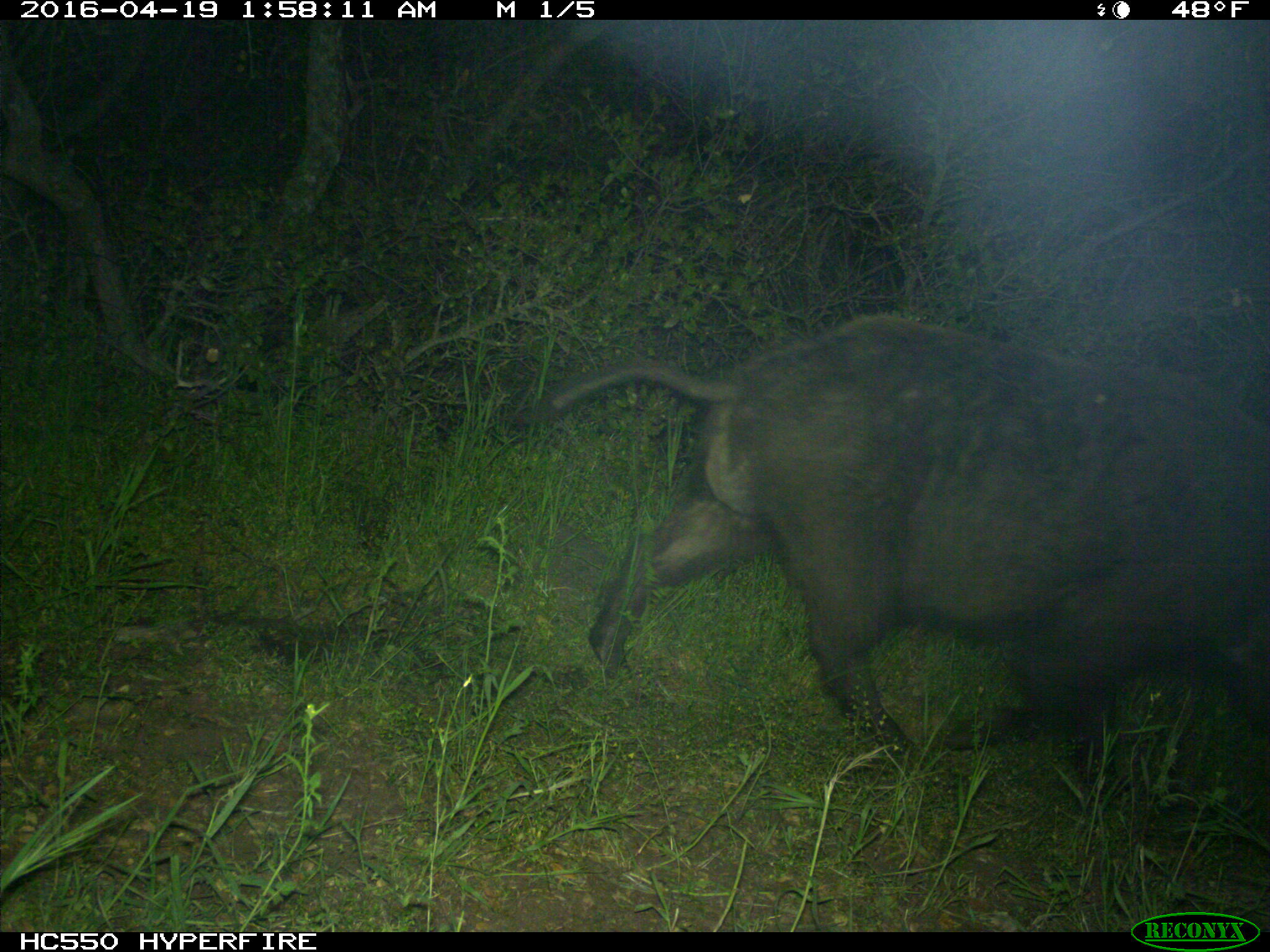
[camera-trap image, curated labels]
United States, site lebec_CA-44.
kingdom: Animalia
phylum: Chordata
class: Mammalia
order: Artiodactyla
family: Suidae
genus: Sus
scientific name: Sus scrofa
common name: wild boar